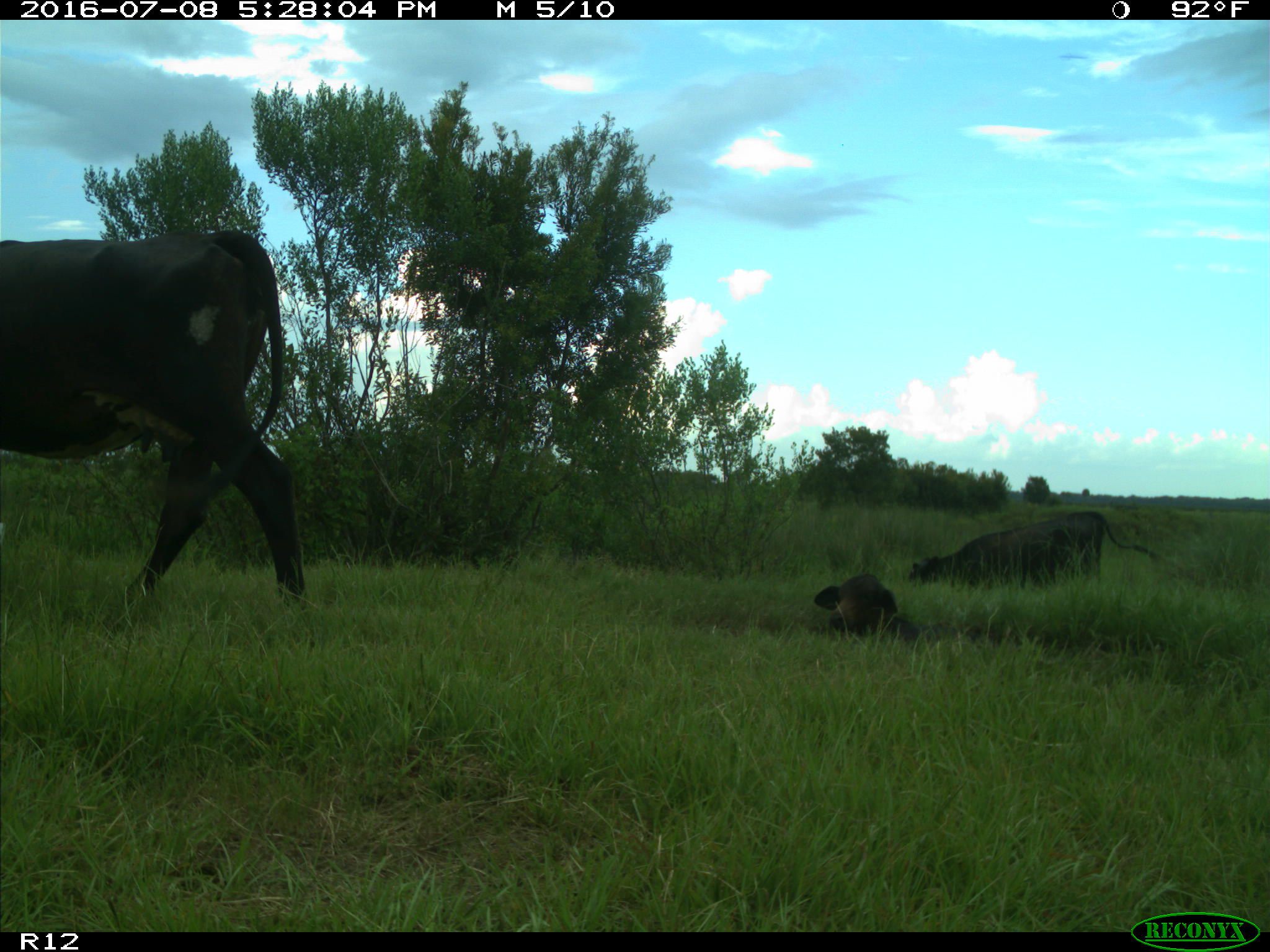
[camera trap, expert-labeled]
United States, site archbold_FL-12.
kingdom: Animalia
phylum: Chordata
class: Mammalia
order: Artiodactyla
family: Bovidae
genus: Bos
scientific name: Bos taurus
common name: domestic cow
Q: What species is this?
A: Bos taurus (domestic cow).